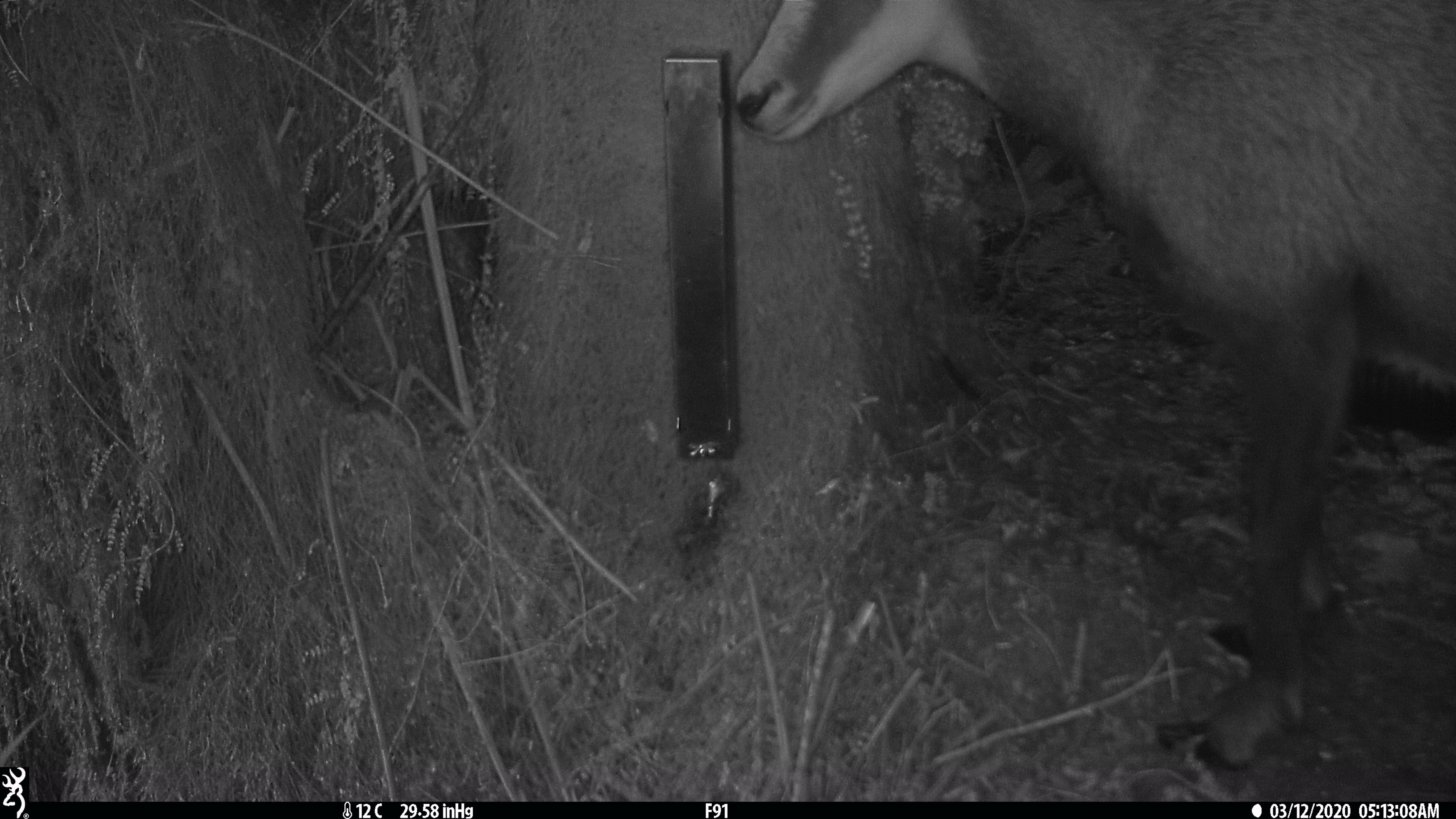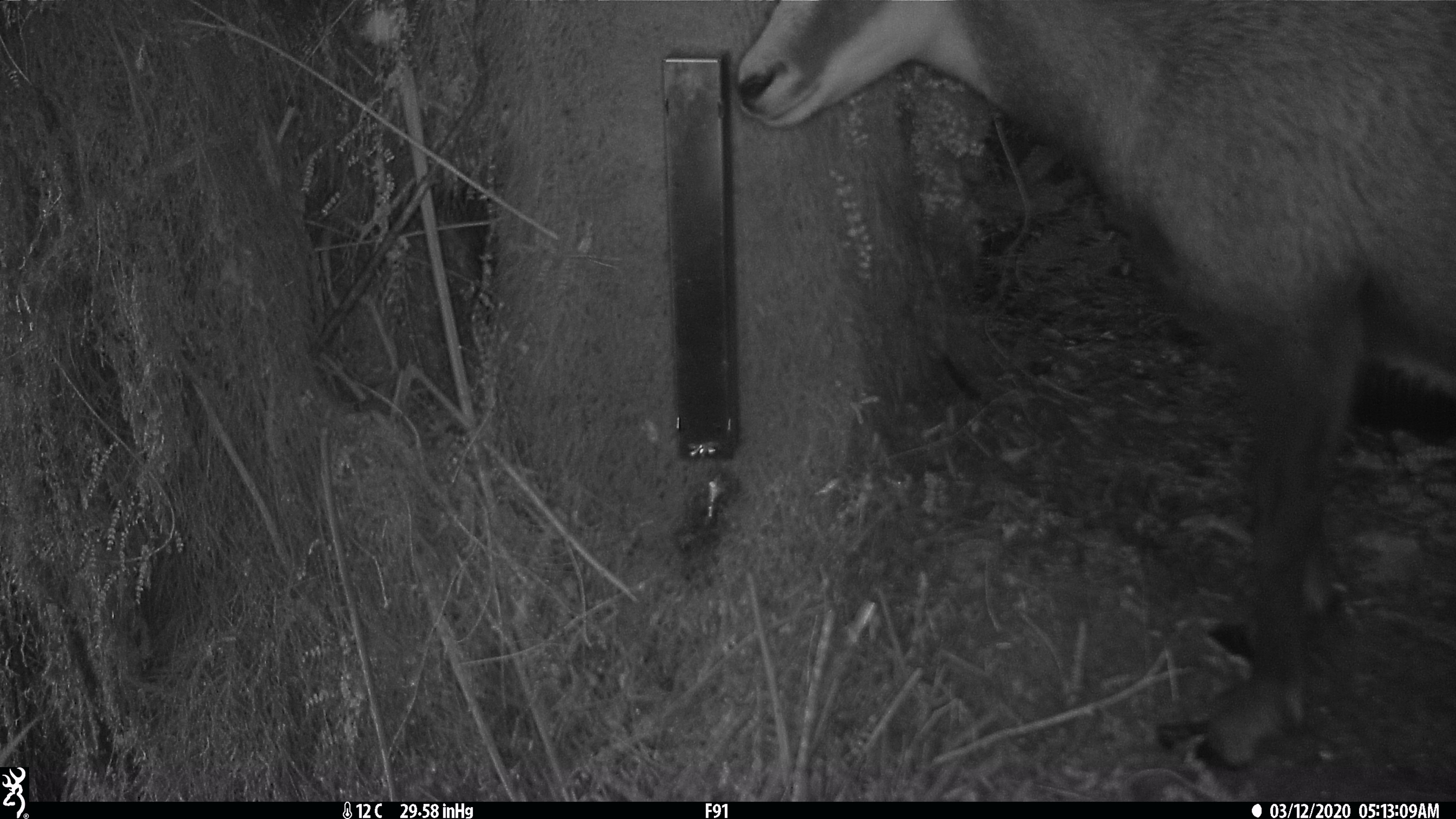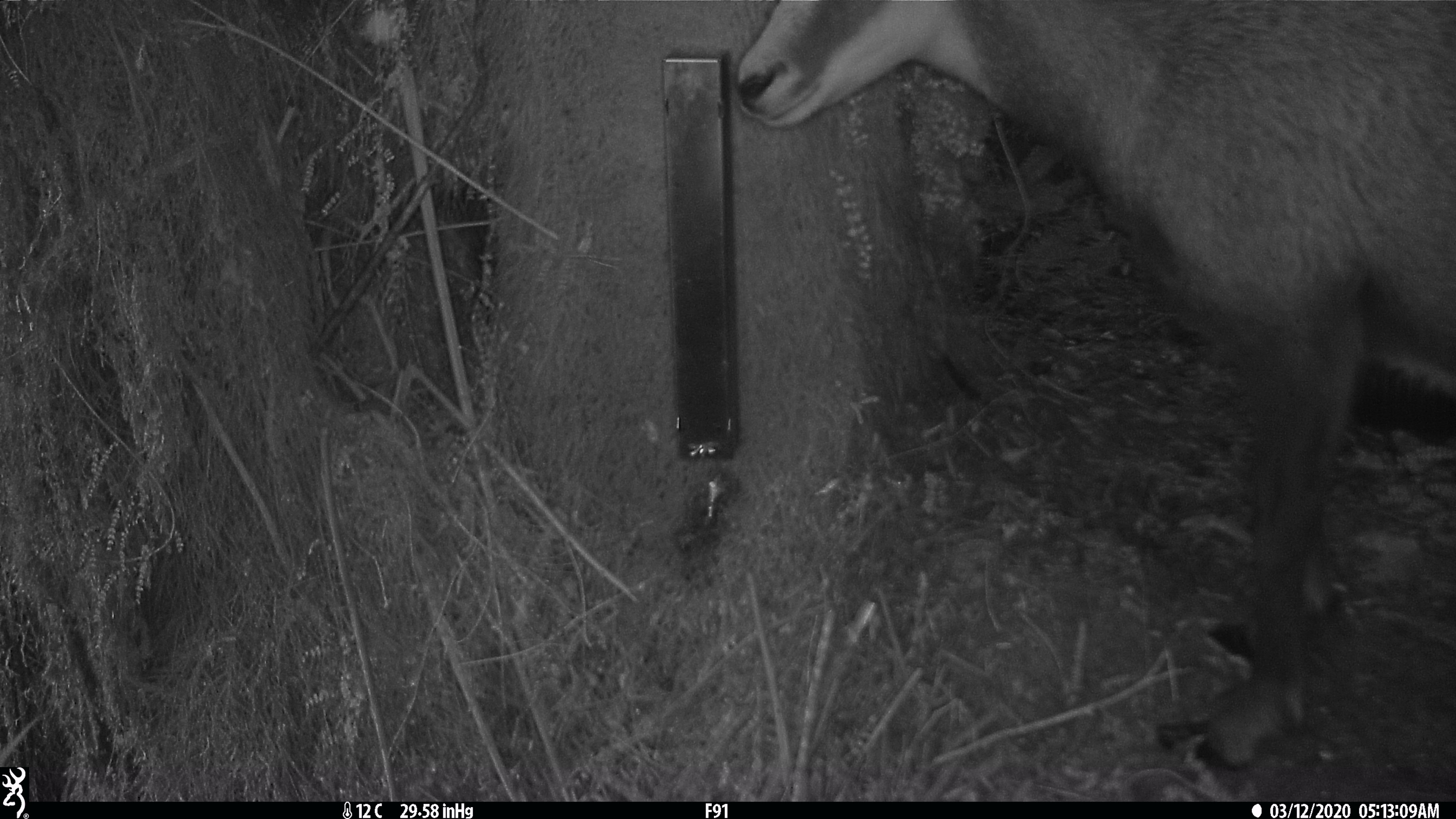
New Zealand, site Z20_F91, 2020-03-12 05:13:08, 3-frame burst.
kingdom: Animalia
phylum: Chordata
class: Mammalia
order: Artiodactyla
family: Bovidae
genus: Rupicapra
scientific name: Rupicapra rupicapra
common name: alpine chamois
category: chamois